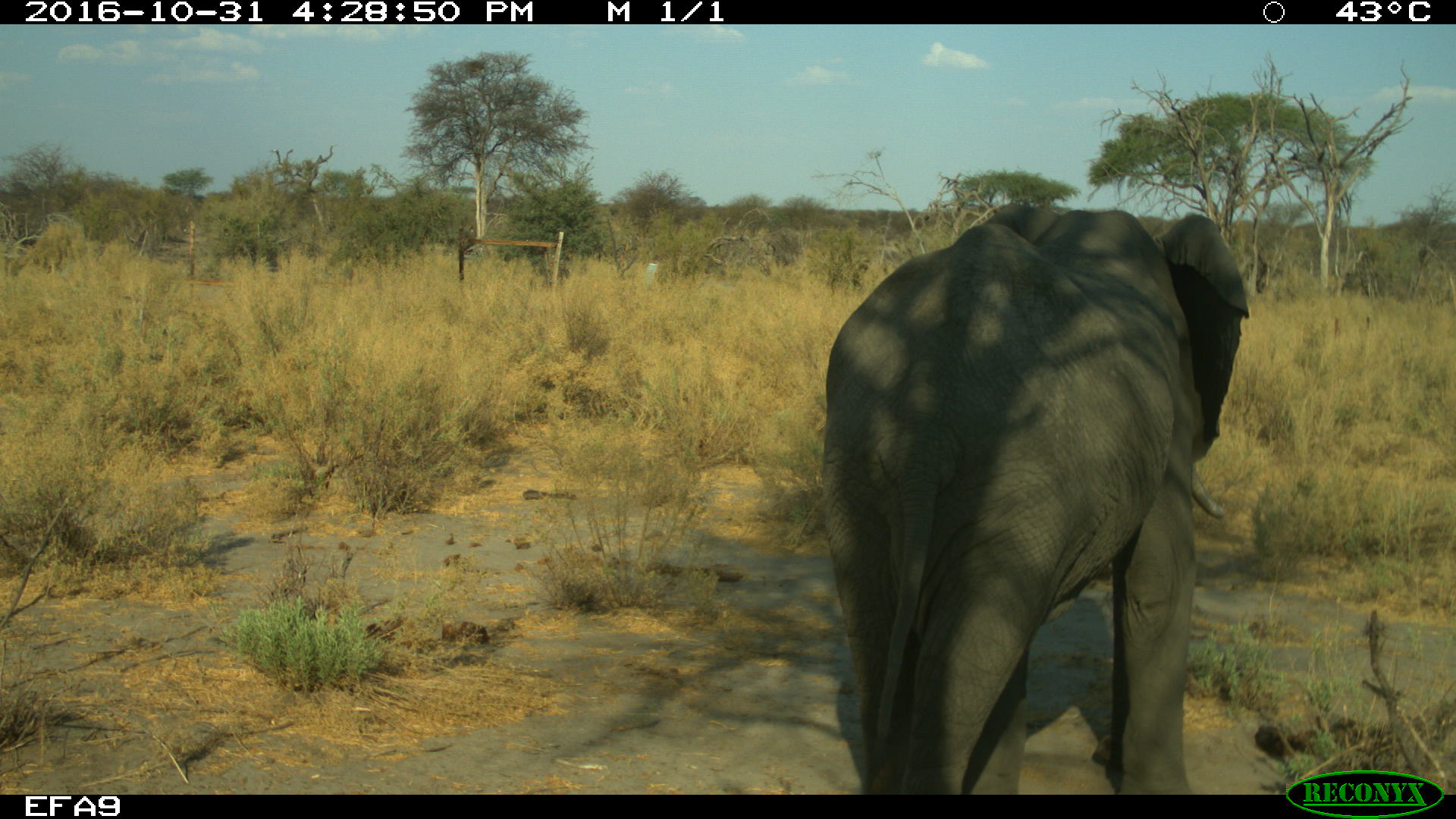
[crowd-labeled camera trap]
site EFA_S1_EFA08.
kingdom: Animalia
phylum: Chordata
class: Mammalia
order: Proboscidea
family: Elephantidae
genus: Loxodonta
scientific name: Loxodonta africana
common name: african bush elephant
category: elephant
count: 1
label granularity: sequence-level